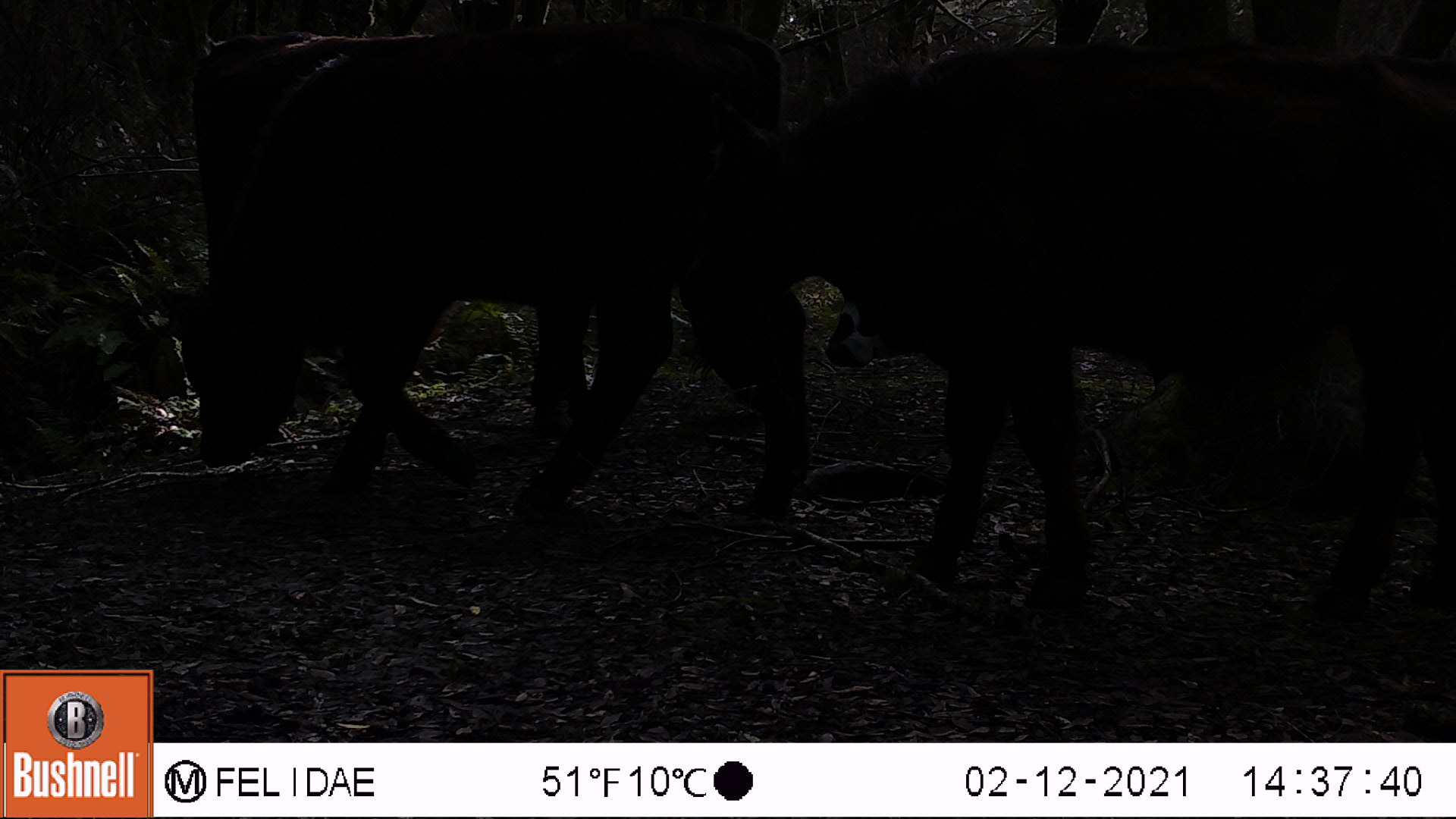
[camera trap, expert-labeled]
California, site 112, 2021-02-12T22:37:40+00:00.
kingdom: Animalia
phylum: Chordata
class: Mammalia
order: Artiodactyla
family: Bovidae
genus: Bos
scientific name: Bos taurus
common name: domestic cattle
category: cattle